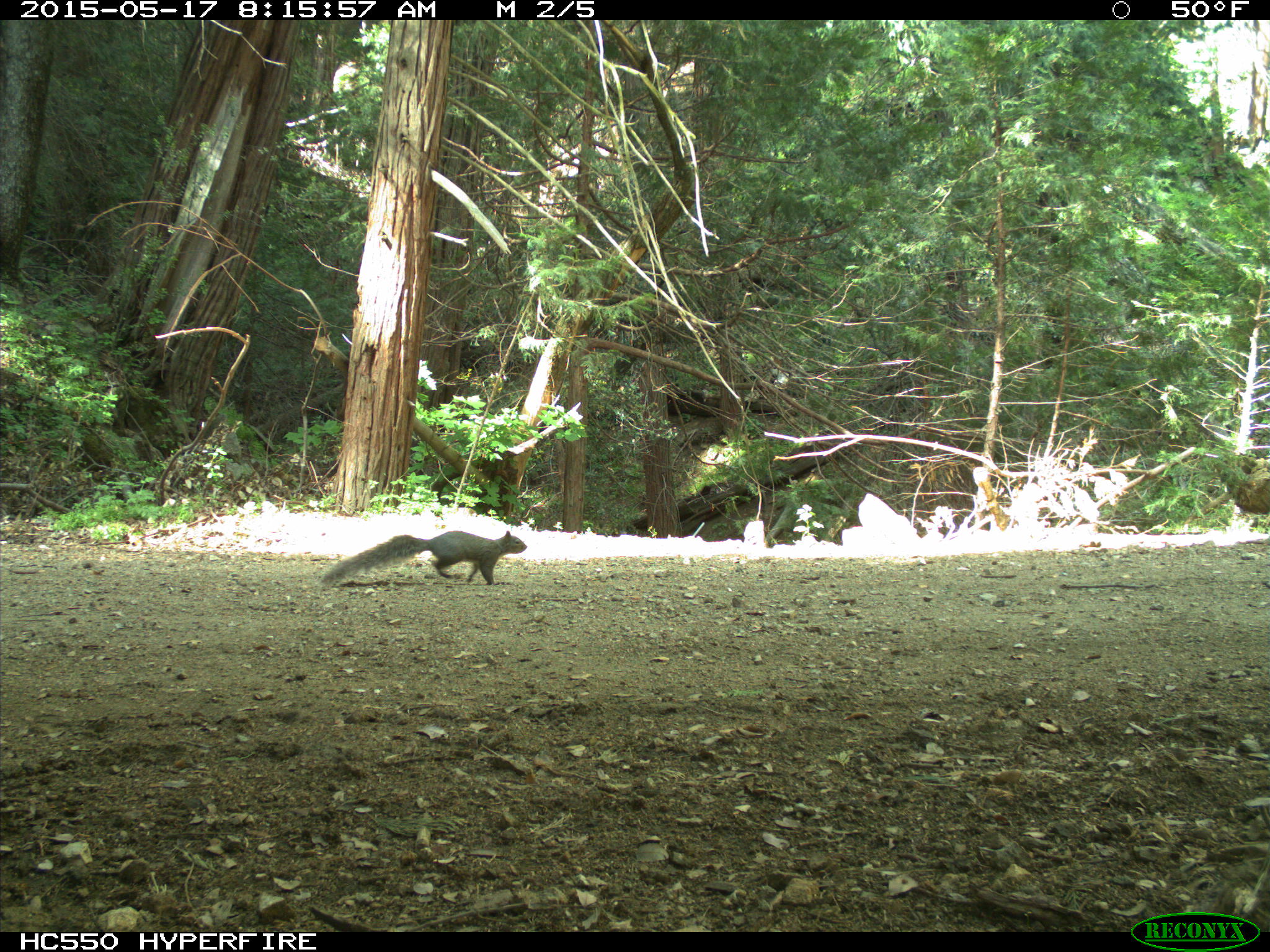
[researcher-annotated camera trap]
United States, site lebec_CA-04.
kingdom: Animalia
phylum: Chordata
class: Mammalia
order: Rodentia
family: Sciuridae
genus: Sciurus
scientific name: Sciurus carolinensis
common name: eastern gray squirrel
Sciurus carolinensis (eastern gray squirrel).